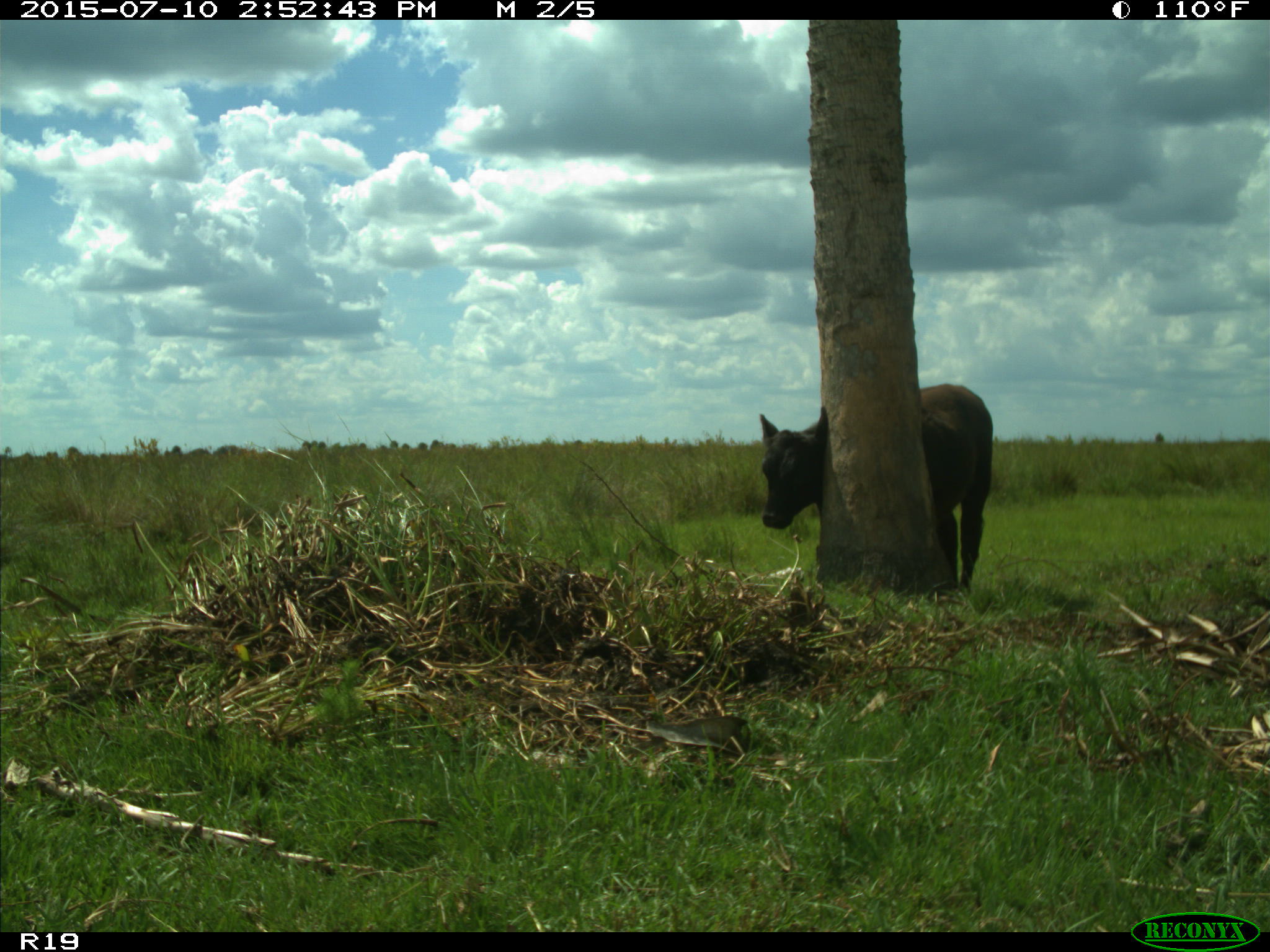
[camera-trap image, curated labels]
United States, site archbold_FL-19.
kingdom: Animalia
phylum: Chordata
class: Mammalia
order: Artiodactyla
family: Bovidae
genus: Bos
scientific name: Bos taurus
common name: domestic cow